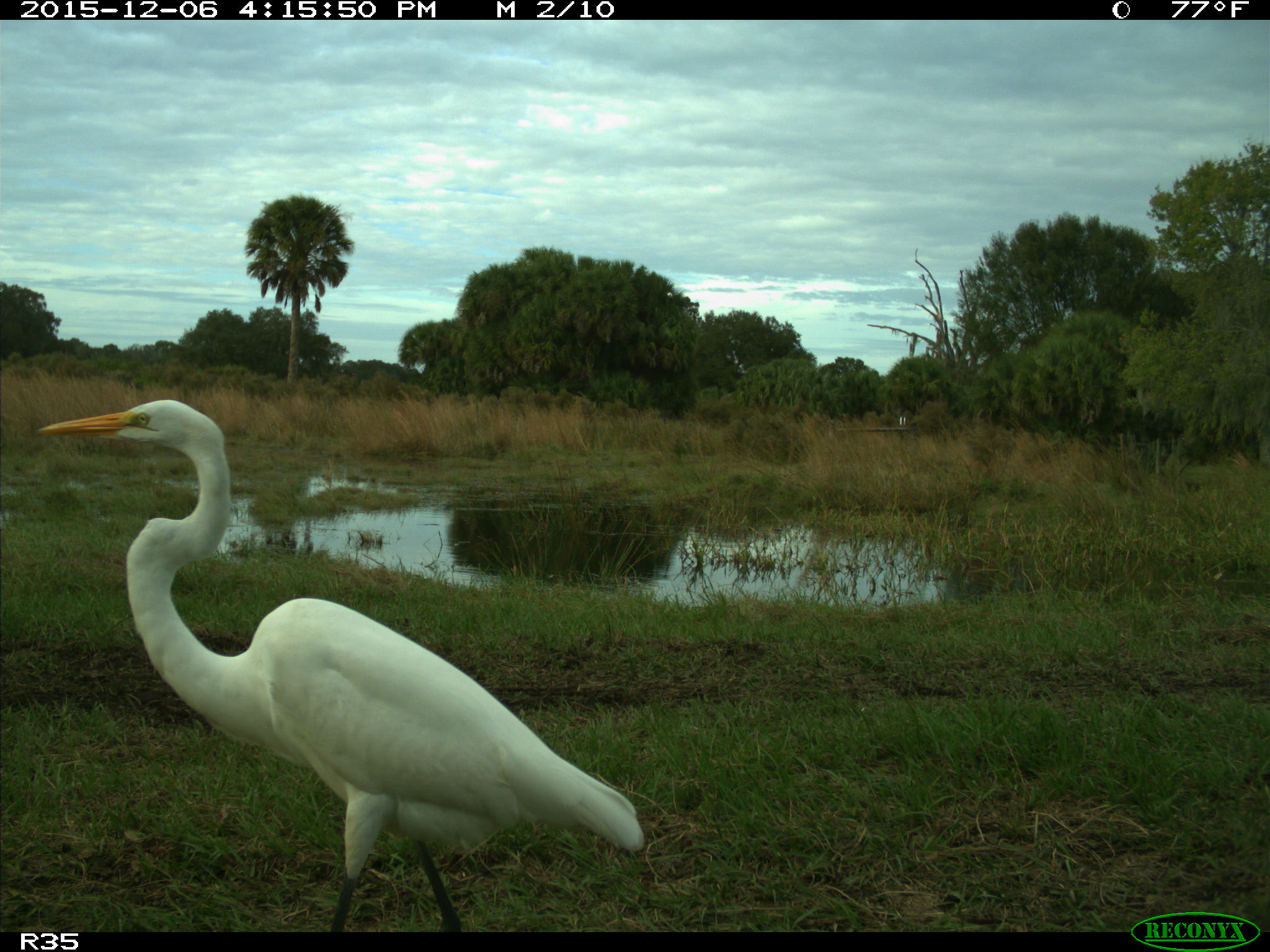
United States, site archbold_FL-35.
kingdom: Animalia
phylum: Chordata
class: Aves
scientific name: Aves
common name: birds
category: unidentified bird